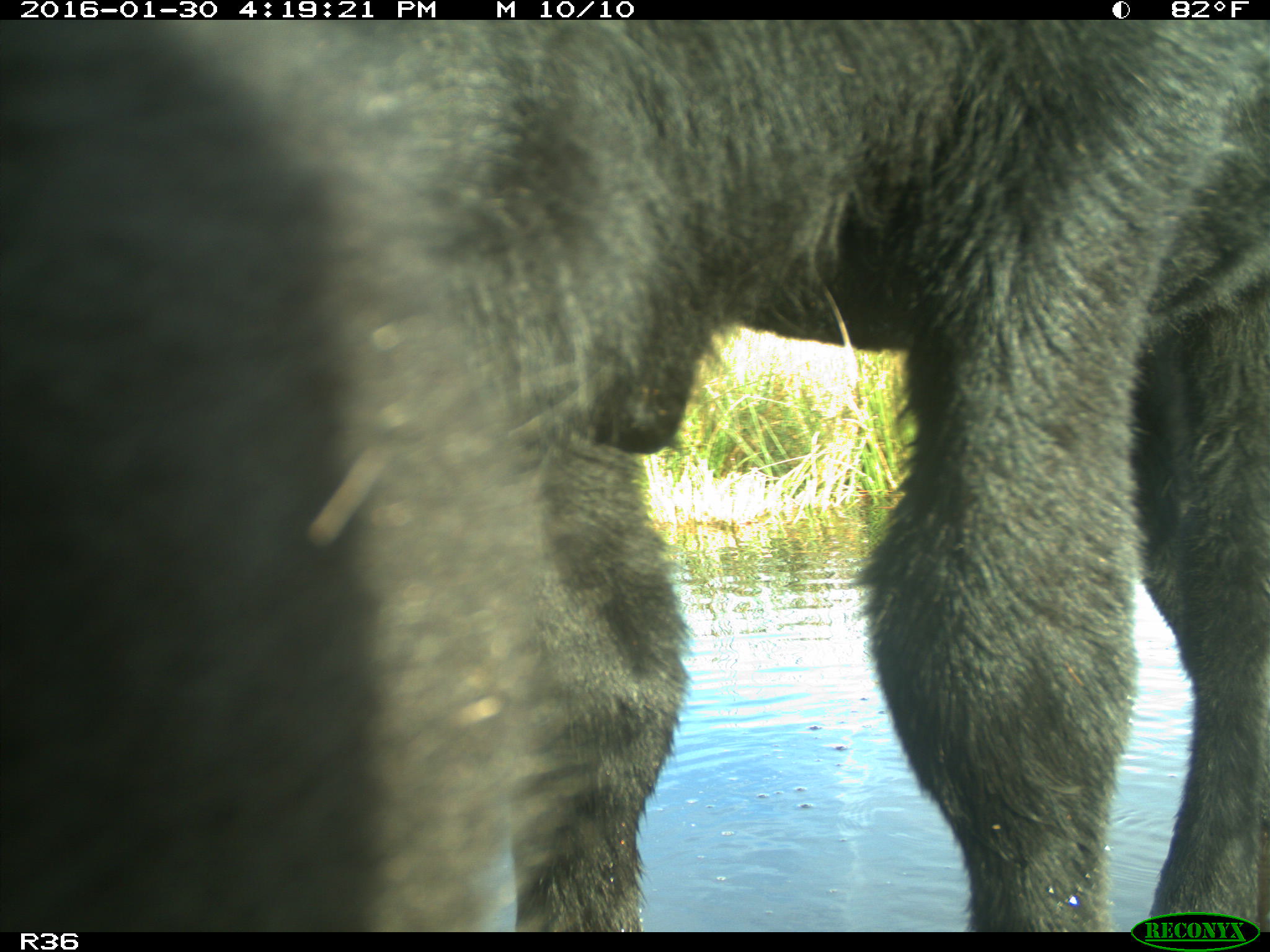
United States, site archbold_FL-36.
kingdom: Animalia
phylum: Chordata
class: Mammalia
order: Artiodactyla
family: Bovidae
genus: Bos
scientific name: Bos taurus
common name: domestic cow